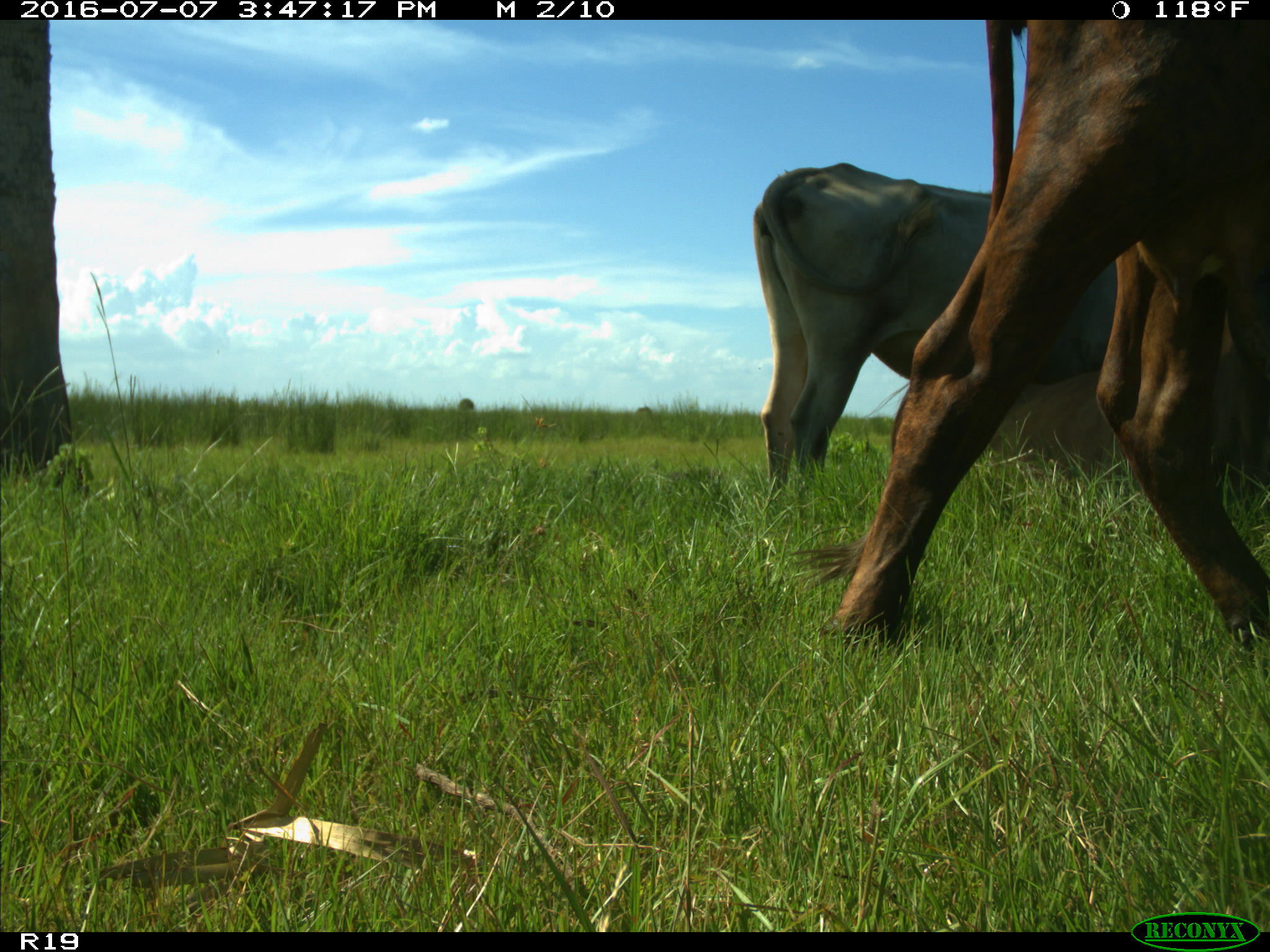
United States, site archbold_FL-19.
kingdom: Animalia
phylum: Chordata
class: Mammalia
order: Artiodactyla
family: Bovidae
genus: Bos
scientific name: Bos taurus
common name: domestic cow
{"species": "Bos taurus (domestic cow)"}